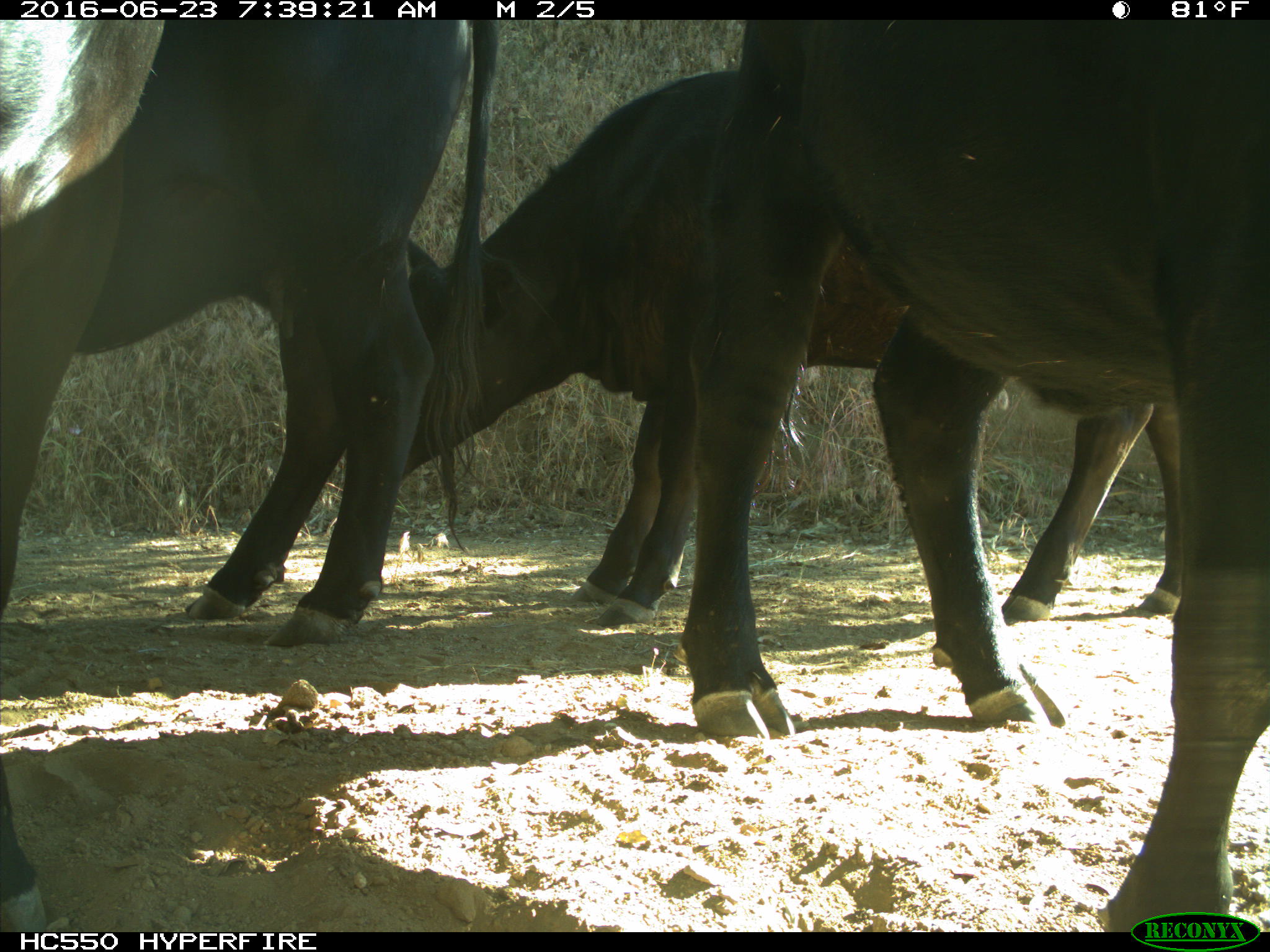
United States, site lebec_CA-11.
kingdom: Animalia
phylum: Chordata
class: Mammalia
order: Artiodactyla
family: Bovidae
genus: Bos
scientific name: Bos taurus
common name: domestic cow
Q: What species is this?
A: Bos taurus (domestic cow).